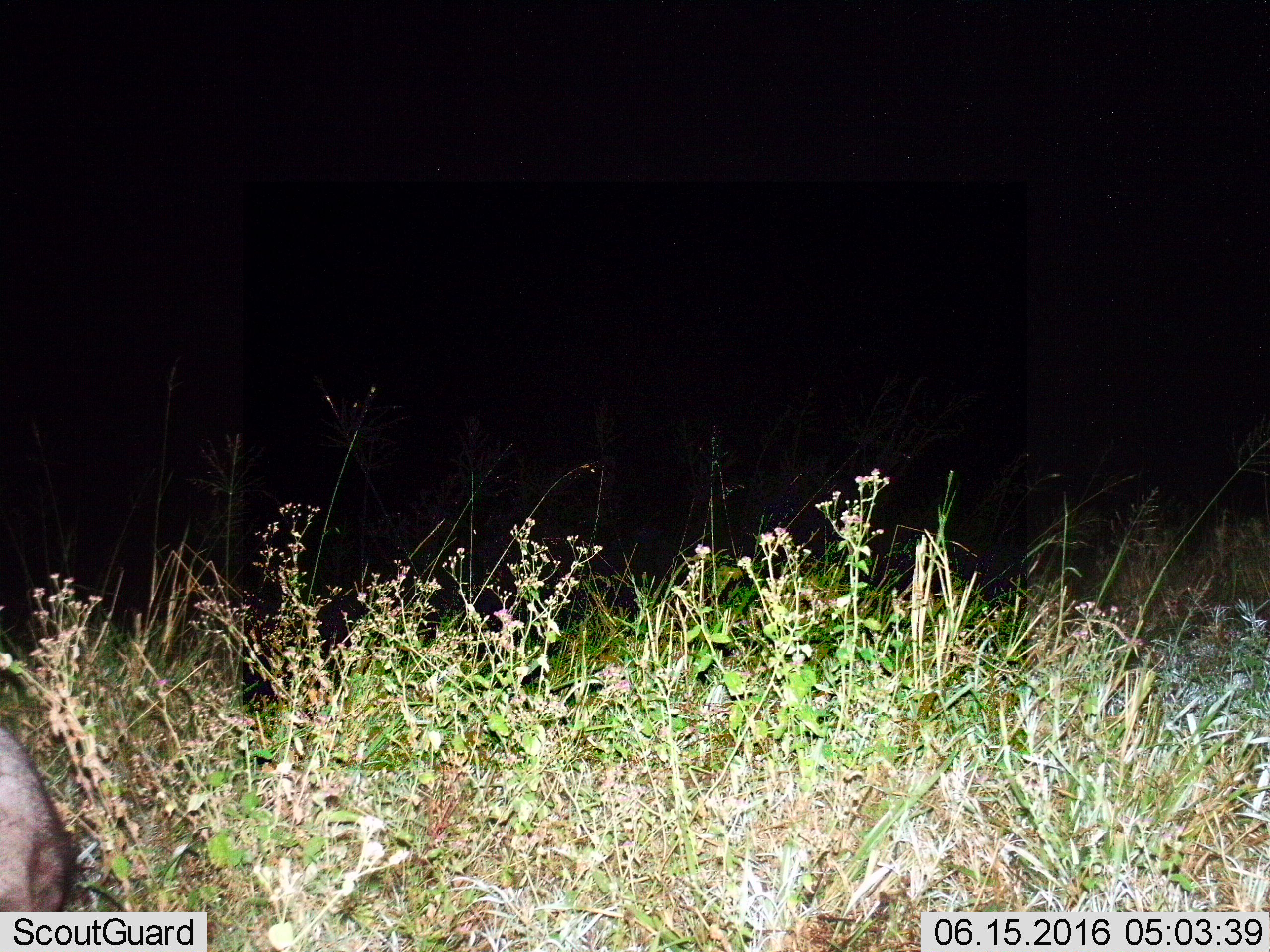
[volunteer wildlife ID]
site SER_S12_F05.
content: unidentified animal